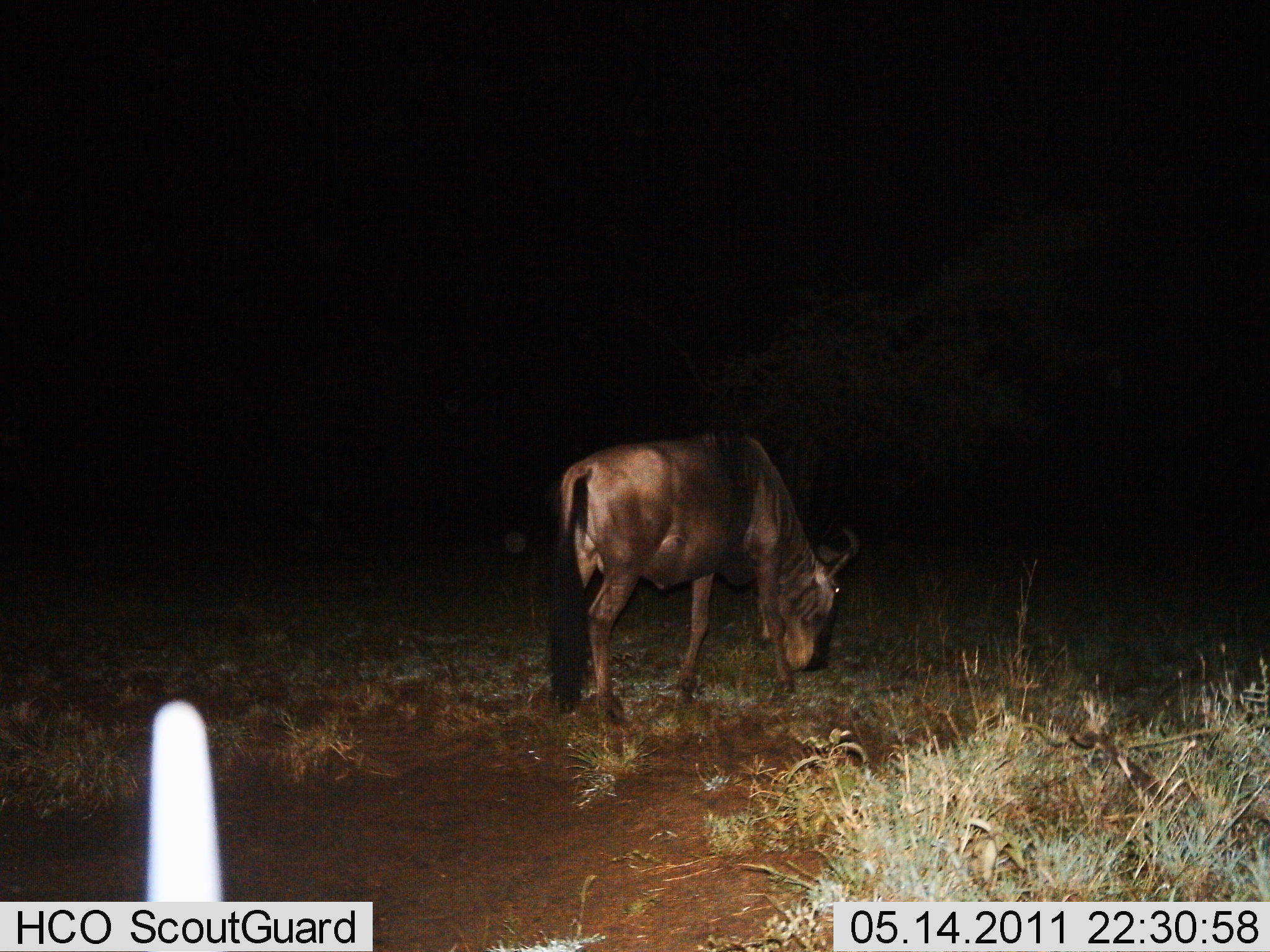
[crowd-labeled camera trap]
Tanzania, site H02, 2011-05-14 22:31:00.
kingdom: Animalia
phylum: Chordata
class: Mammalia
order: Artiodactyla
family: Bovidae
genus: Connochaetes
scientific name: Connochaetes taurinus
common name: blue wildebeest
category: wildebeest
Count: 1.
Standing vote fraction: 43%.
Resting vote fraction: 7%.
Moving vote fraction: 7%.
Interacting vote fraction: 0%.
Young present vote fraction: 0%.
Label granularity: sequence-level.